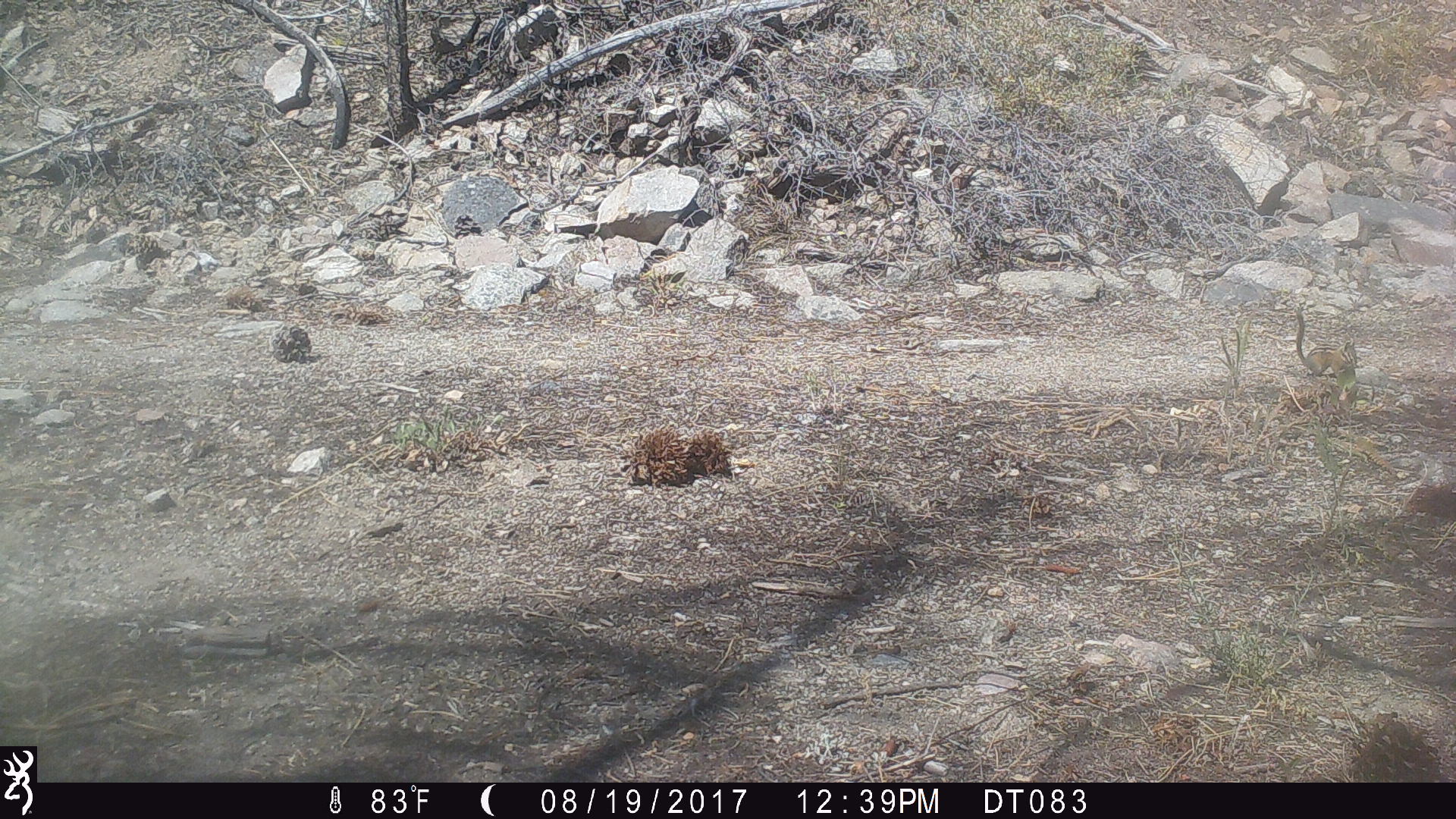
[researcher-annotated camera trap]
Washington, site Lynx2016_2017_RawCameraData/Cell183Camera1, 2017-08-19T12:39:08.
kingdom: Animalia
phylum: Chordata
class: Mammalia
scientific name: Mammalia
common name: small mammal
Small mammal (Mammalia). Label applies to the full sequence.